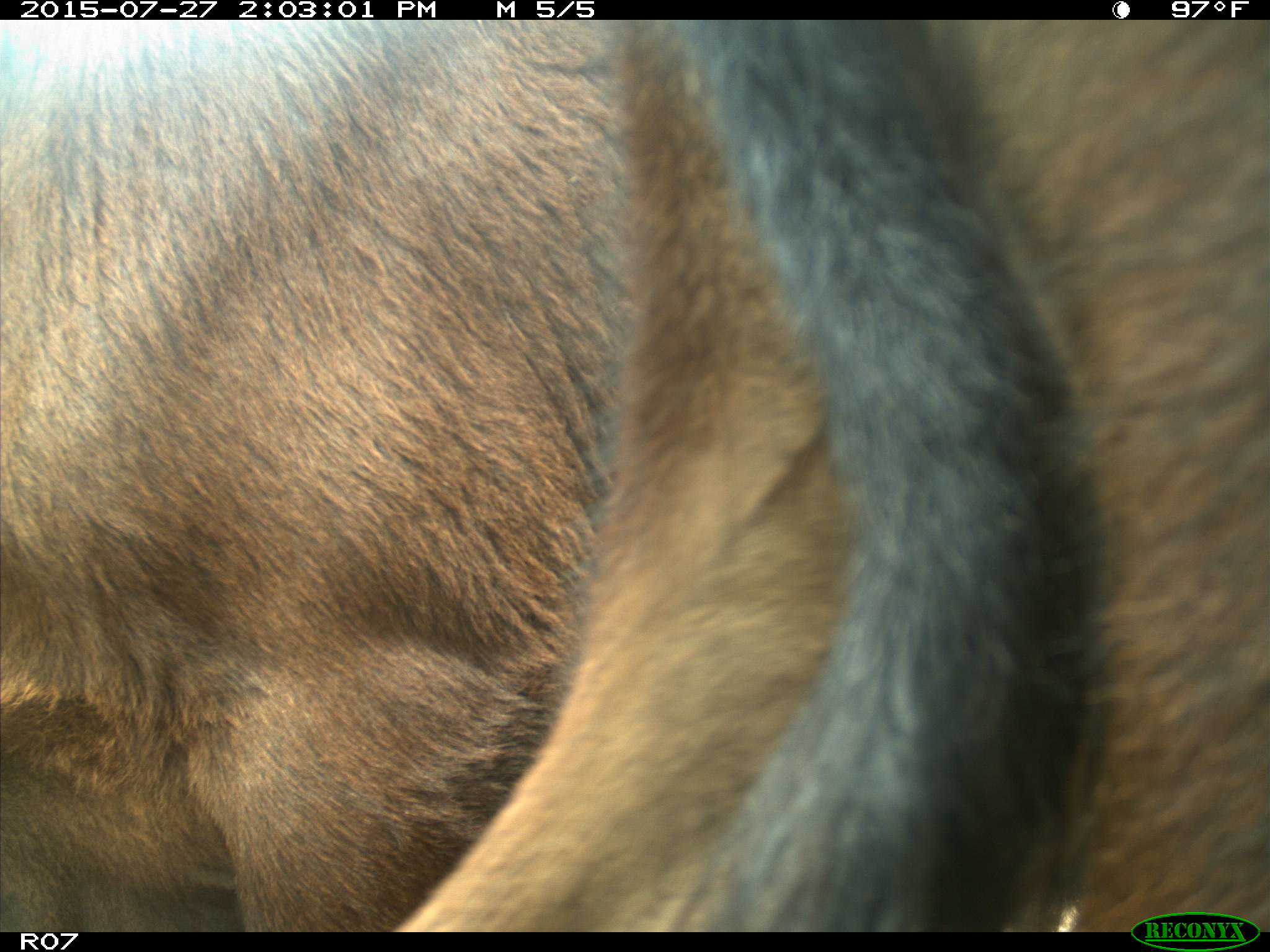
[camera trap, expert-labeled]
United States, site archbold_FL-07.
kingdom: Animalia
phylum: Chordata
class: Mammalia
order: Artiodactyla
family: Bovidae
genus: Bos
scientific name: Bos taurus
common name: domestic cow